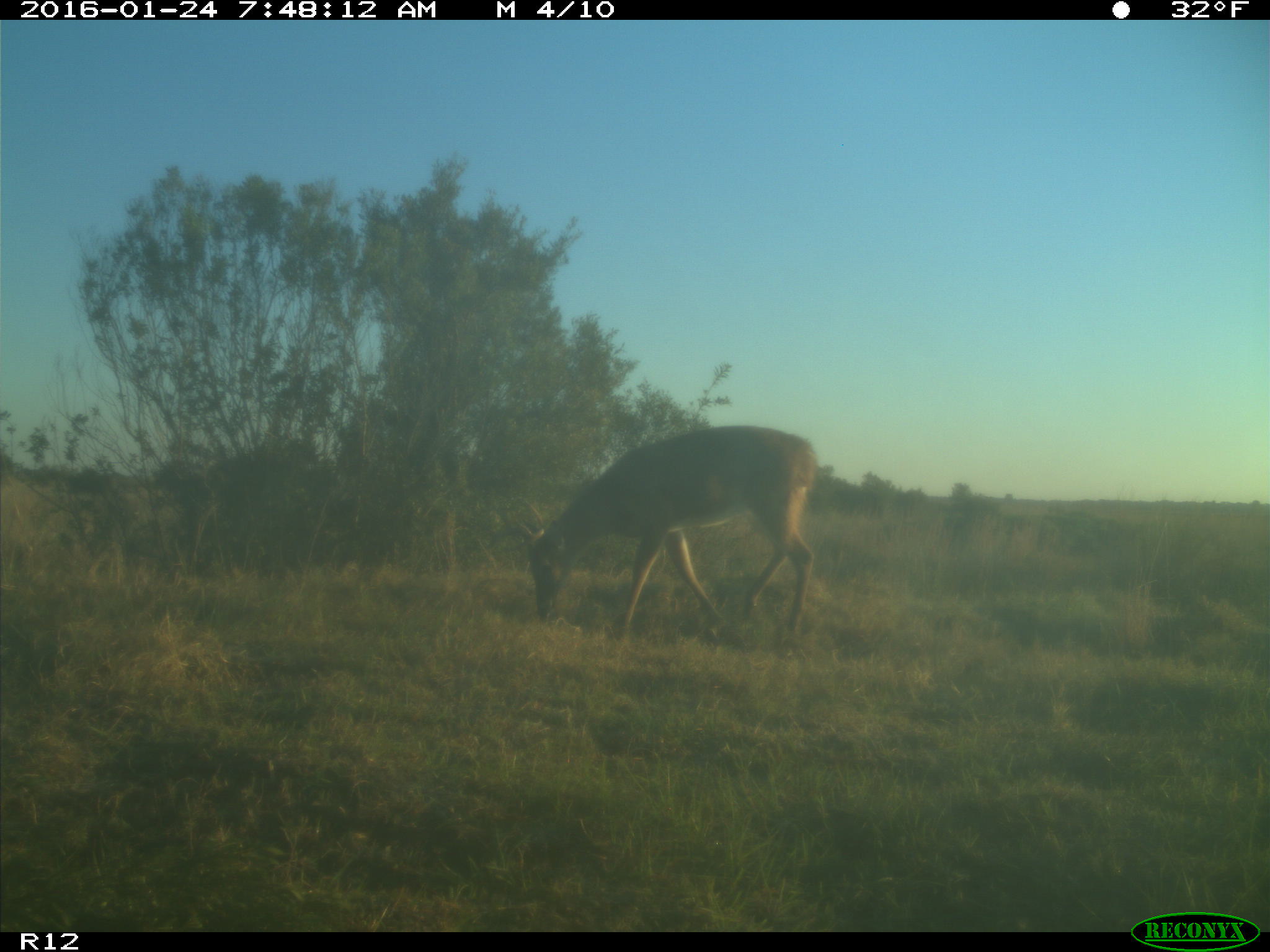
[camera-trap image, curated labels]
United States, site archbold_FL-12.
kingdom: Animalia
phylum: Chordata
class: Mammalia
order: Artiodactyla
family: Cervidae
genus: Odocoileus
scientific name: Odocoileus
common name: deer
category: unidentified deer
Unidentified deer (deer) (Odocoileus).